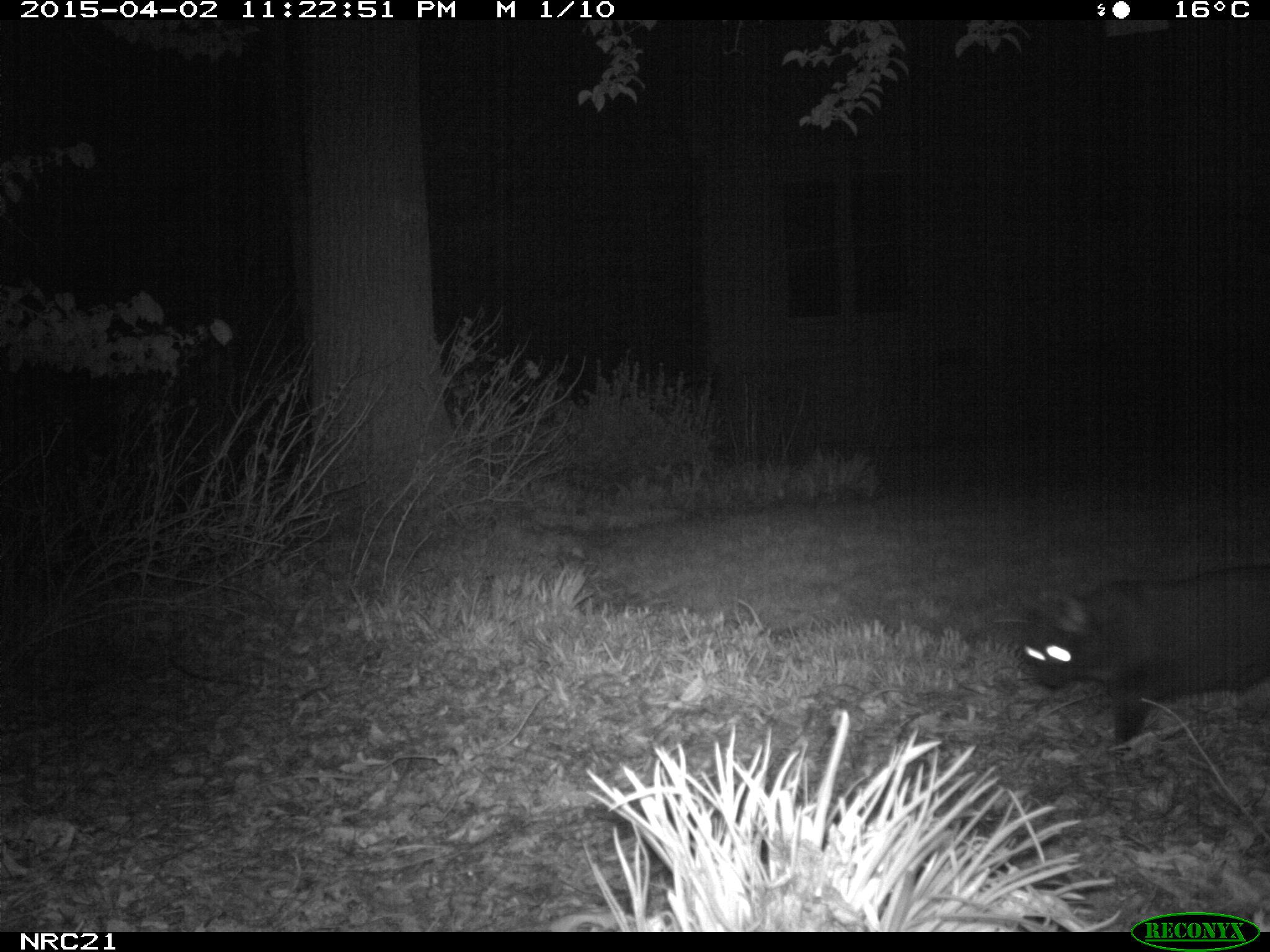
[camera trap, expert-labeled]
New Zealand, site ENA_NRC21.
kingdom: Animalia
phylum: Chordata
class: Mammalia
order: Carnivora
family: Felidae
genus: Felis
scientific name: Felis catus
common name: domestic cat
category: cat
Cat (domestic cat) (Felis catus).